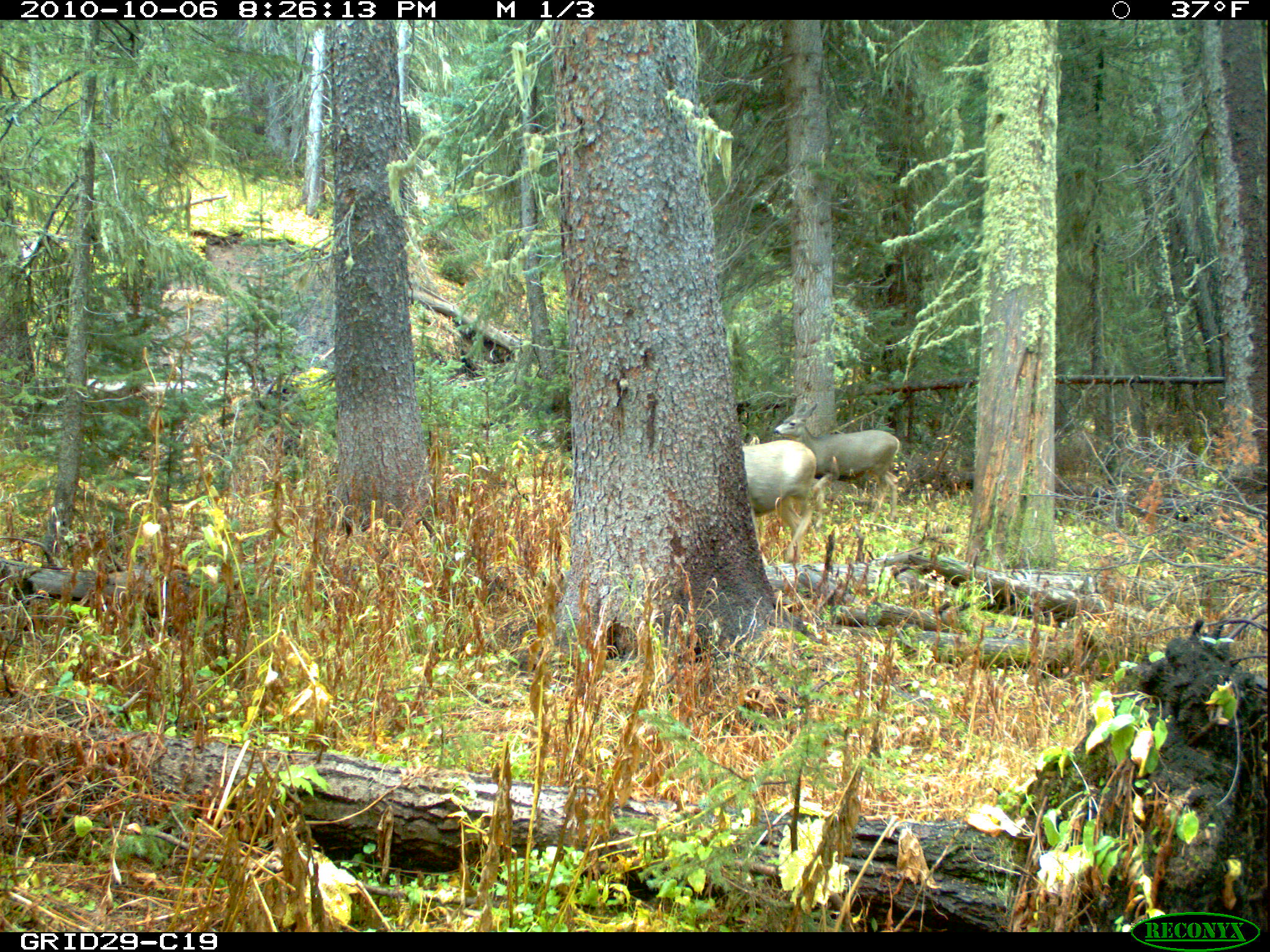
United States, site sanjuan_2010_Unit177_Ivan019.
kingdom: Animalia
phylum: Chordata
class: Mammalia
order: Artiodactyla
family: Cervidae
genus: Odocoileus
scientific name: Odocoileus hemionus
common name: mule deer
Odocoileus hemionus (mule deer).